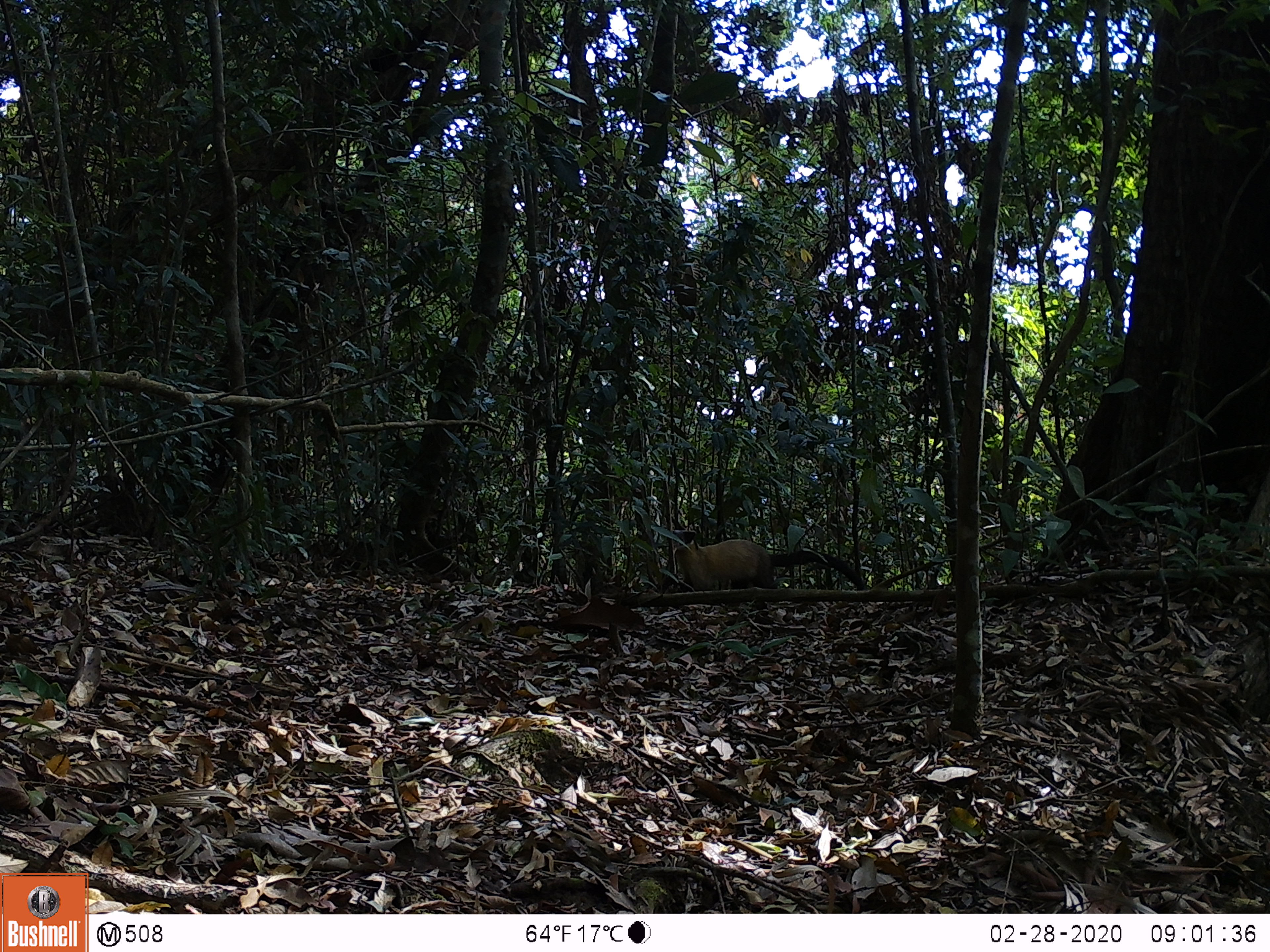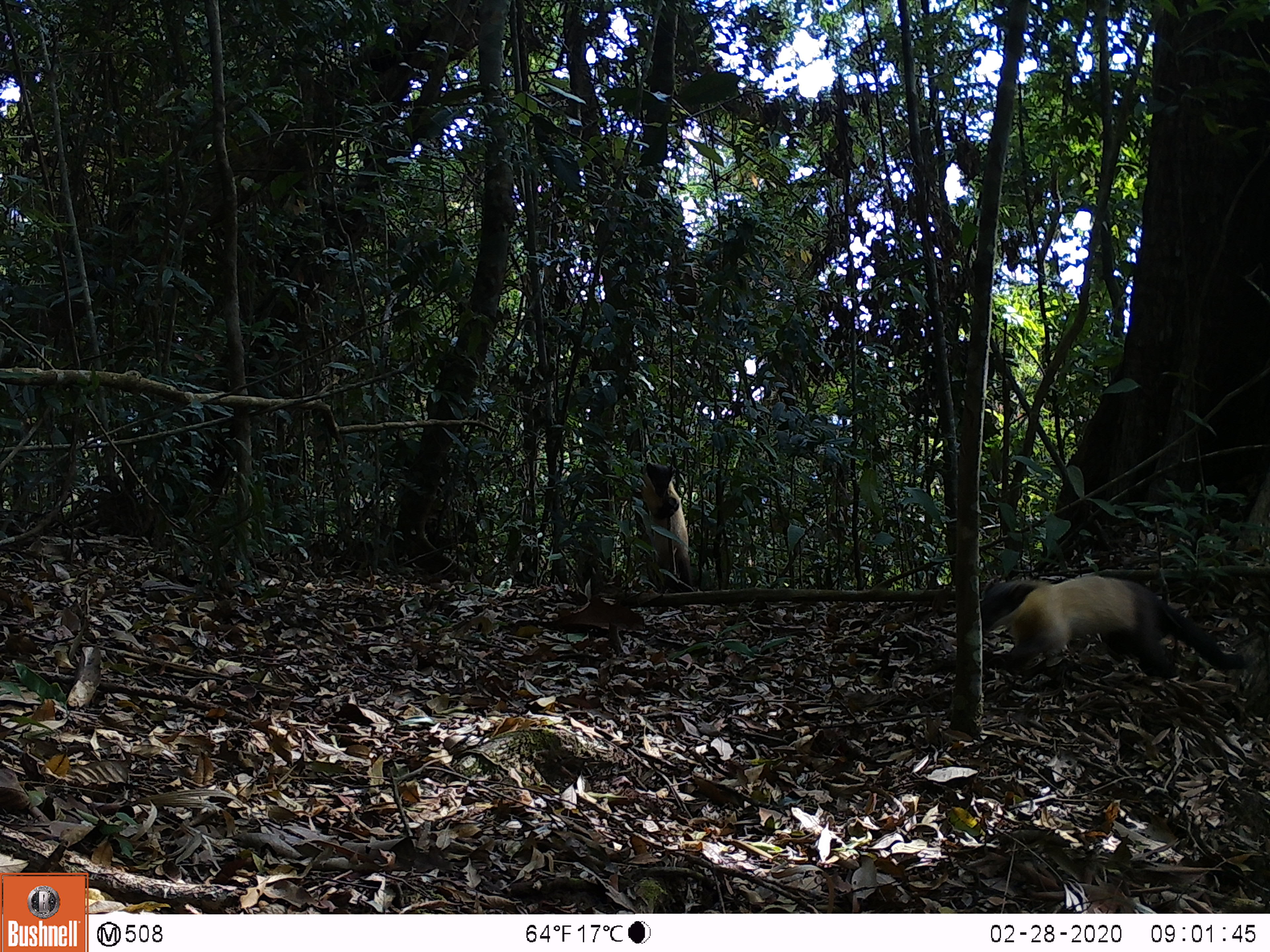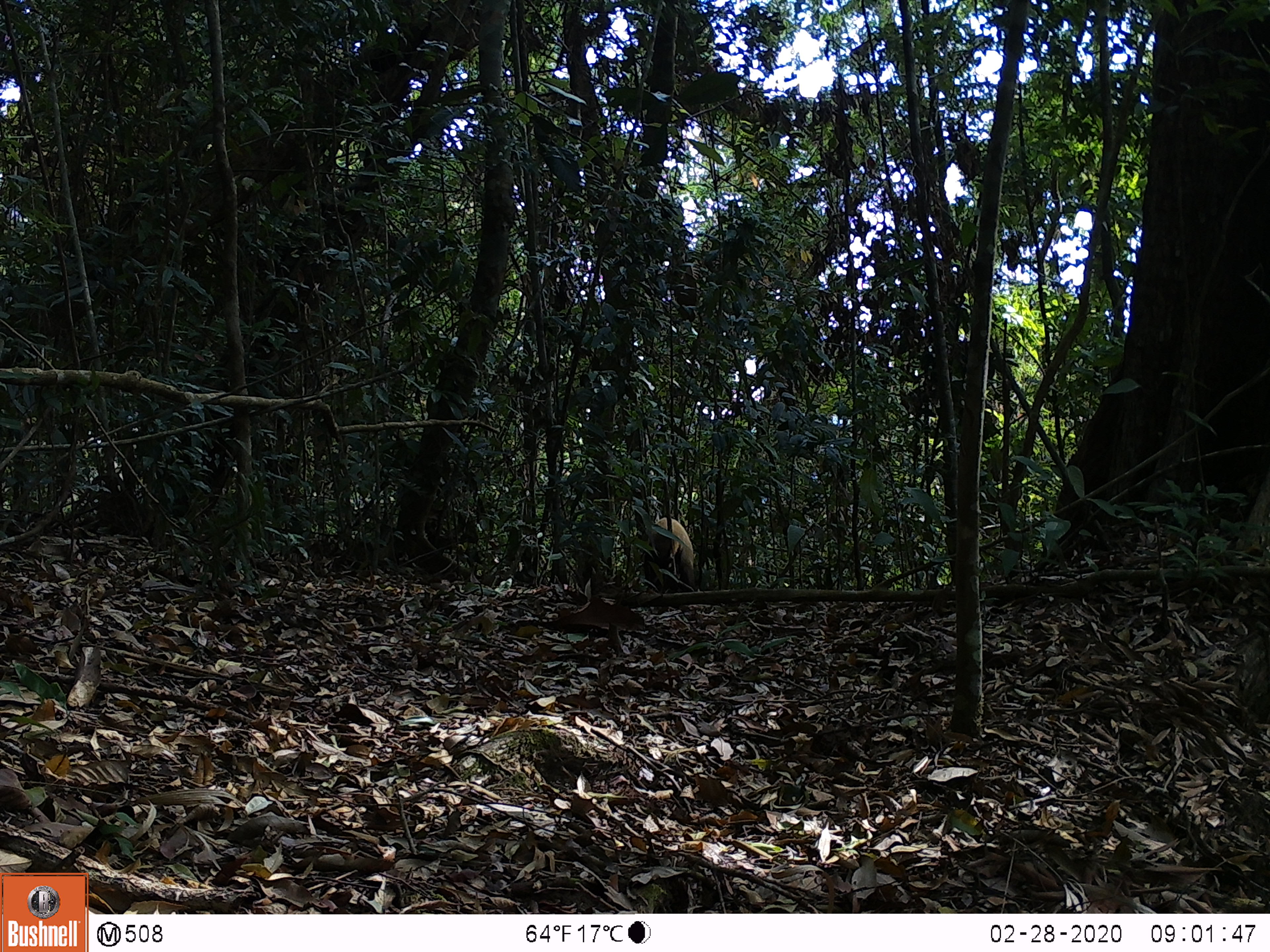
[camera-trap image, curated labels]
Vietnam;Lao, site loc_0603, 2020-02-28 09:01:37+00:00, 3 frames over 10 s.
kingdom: Animalia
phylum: Chordata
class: Mammalia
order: Carnivora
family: Mustelidae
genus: Martes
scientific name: Martes flavigula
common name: yellow-throated marten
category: yellow throated marten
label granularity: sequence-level